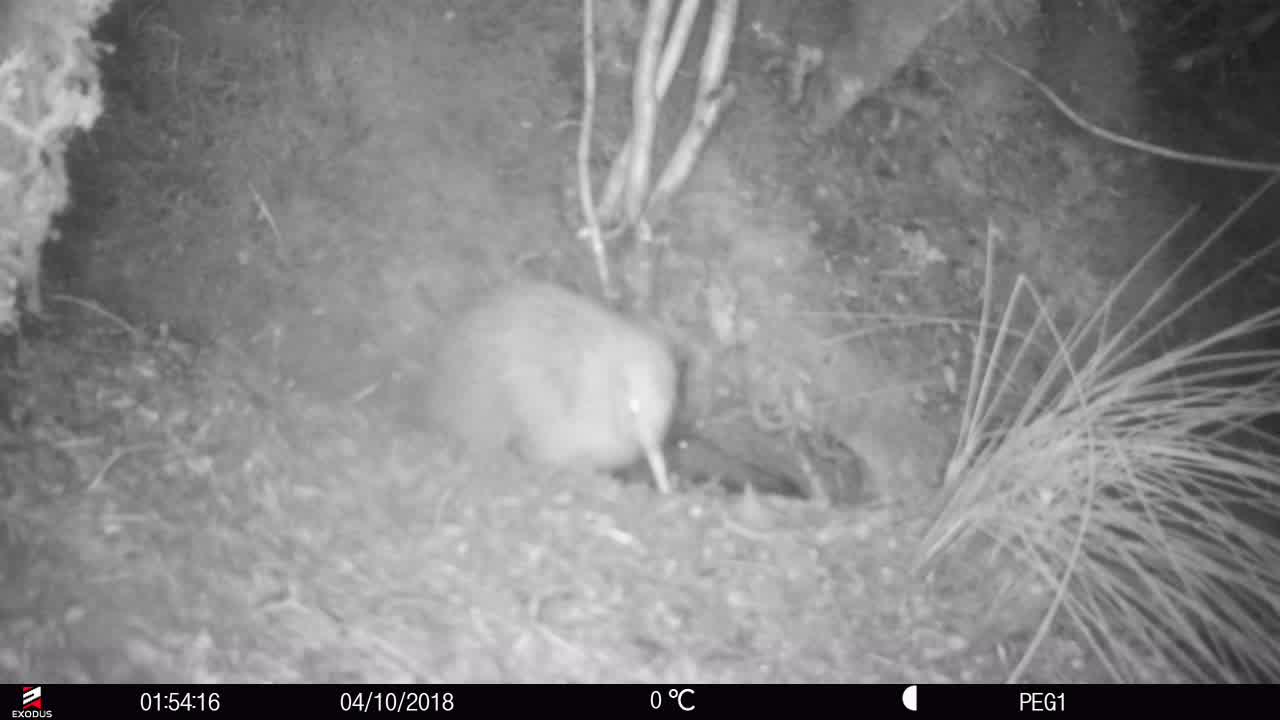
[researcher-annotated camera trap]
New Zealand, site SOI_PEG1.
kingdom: Animalia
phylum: Chordata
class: Aves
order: Apterygiformes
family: Apterygidae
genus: Apteryx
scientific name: Apteryx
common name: kiwi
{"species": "kiwi (Apteryx)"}